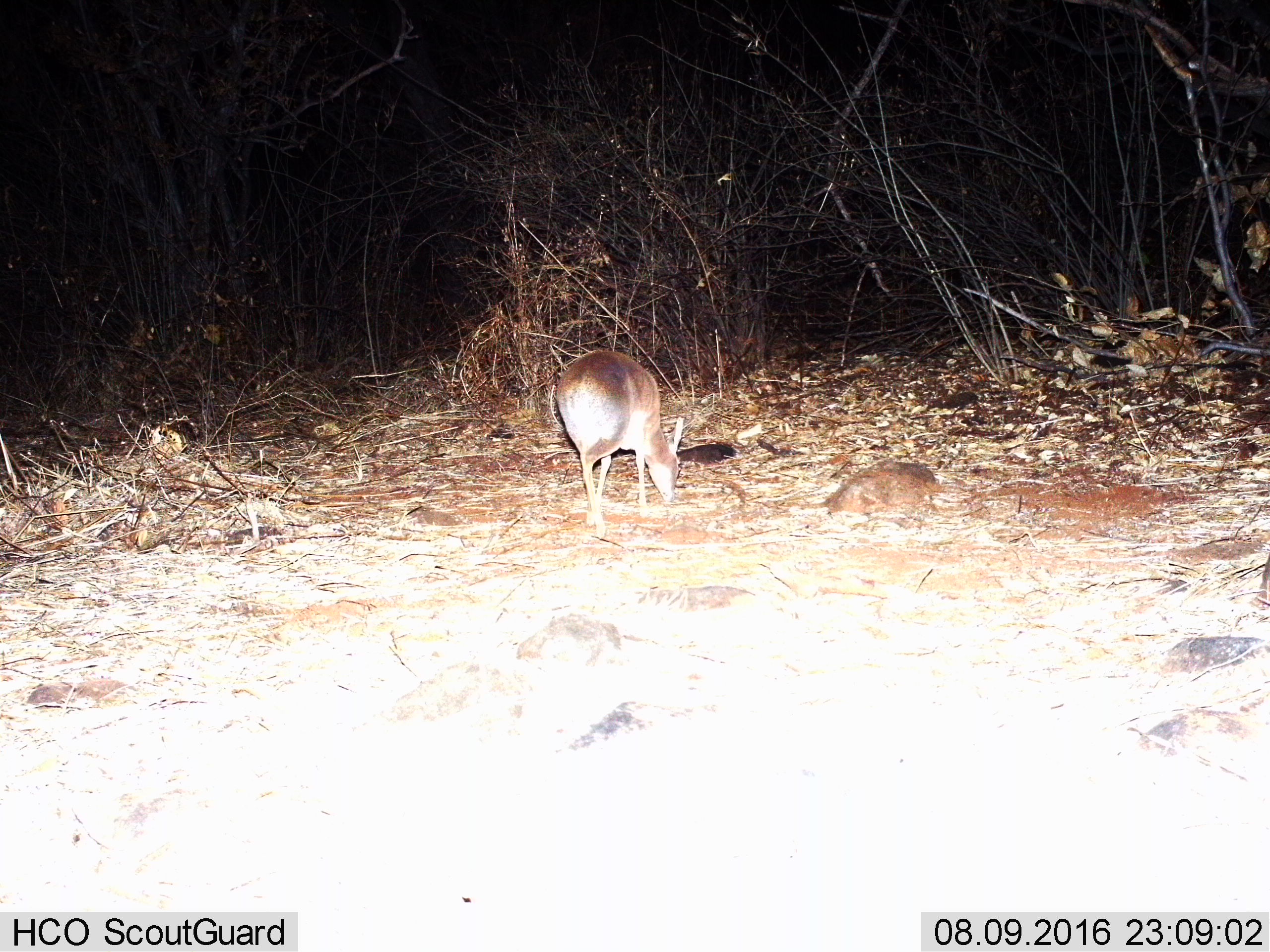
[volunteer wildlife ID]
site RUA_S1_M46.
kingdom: Animalia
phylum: Chordata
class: Mammalia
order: Artiodactyla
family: Bovidae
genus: Madoqua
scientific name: Madoqua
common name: dik-dik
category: dikdik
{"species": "dikdik (dik-dik) (Madoqua)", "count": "1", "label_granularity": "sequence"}